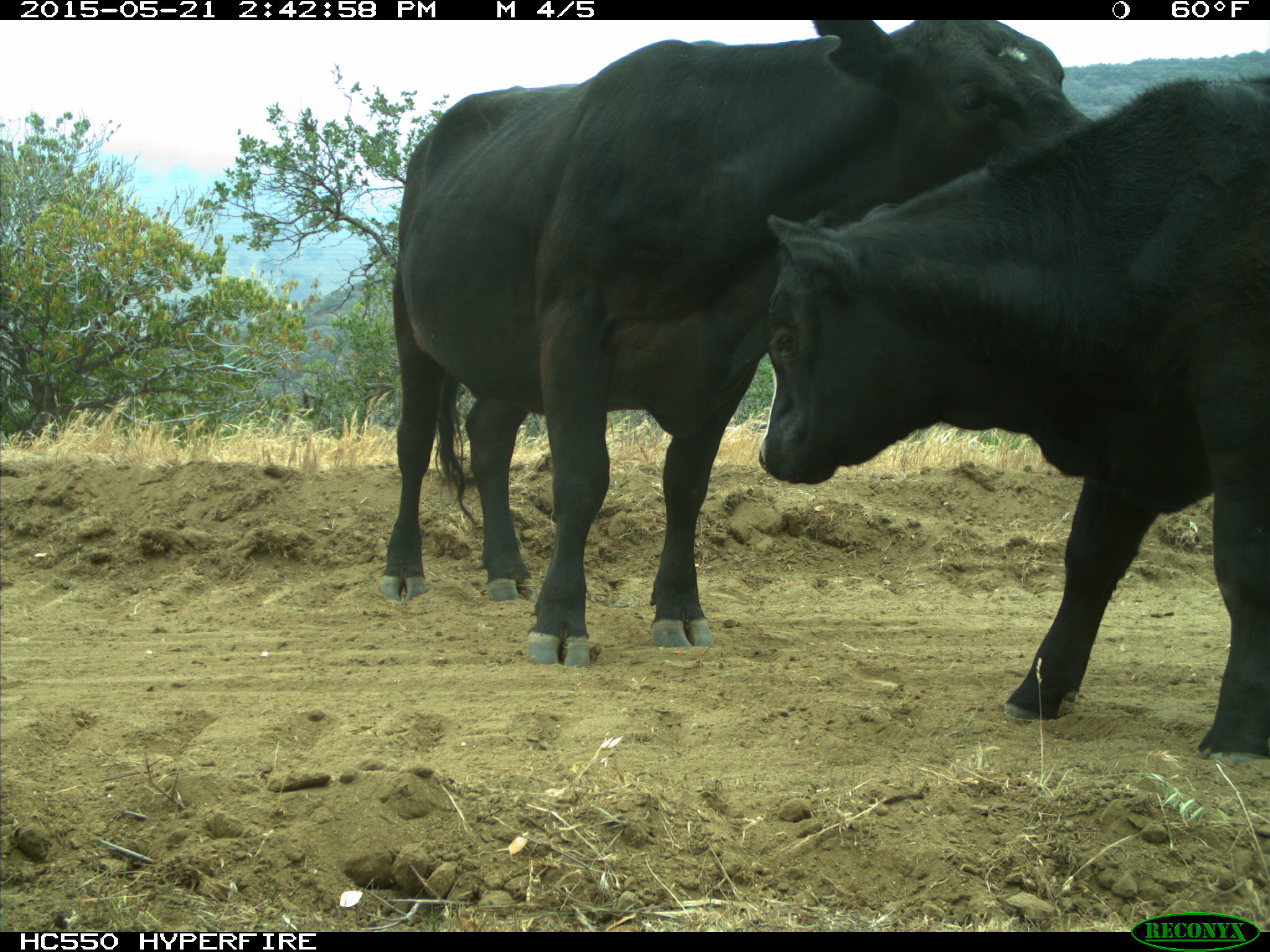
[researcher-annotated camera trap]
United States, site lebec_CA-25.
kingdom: Animalia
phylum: Chordata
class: Mammalia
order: Artiodactyla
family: Bovidae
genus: Bos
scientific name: Bos taurus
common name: domestic cow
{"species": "Bos taurus (domestic cow)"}